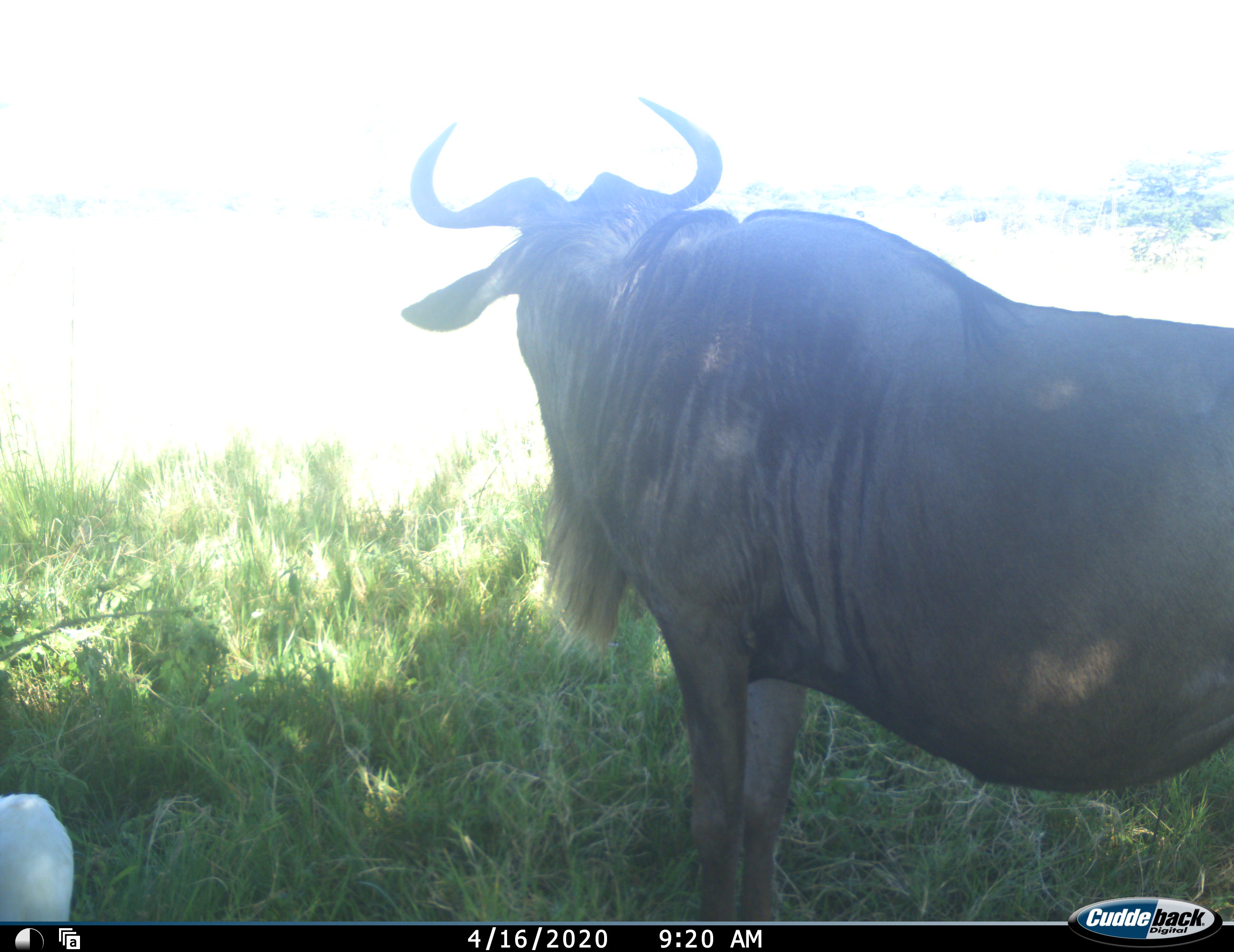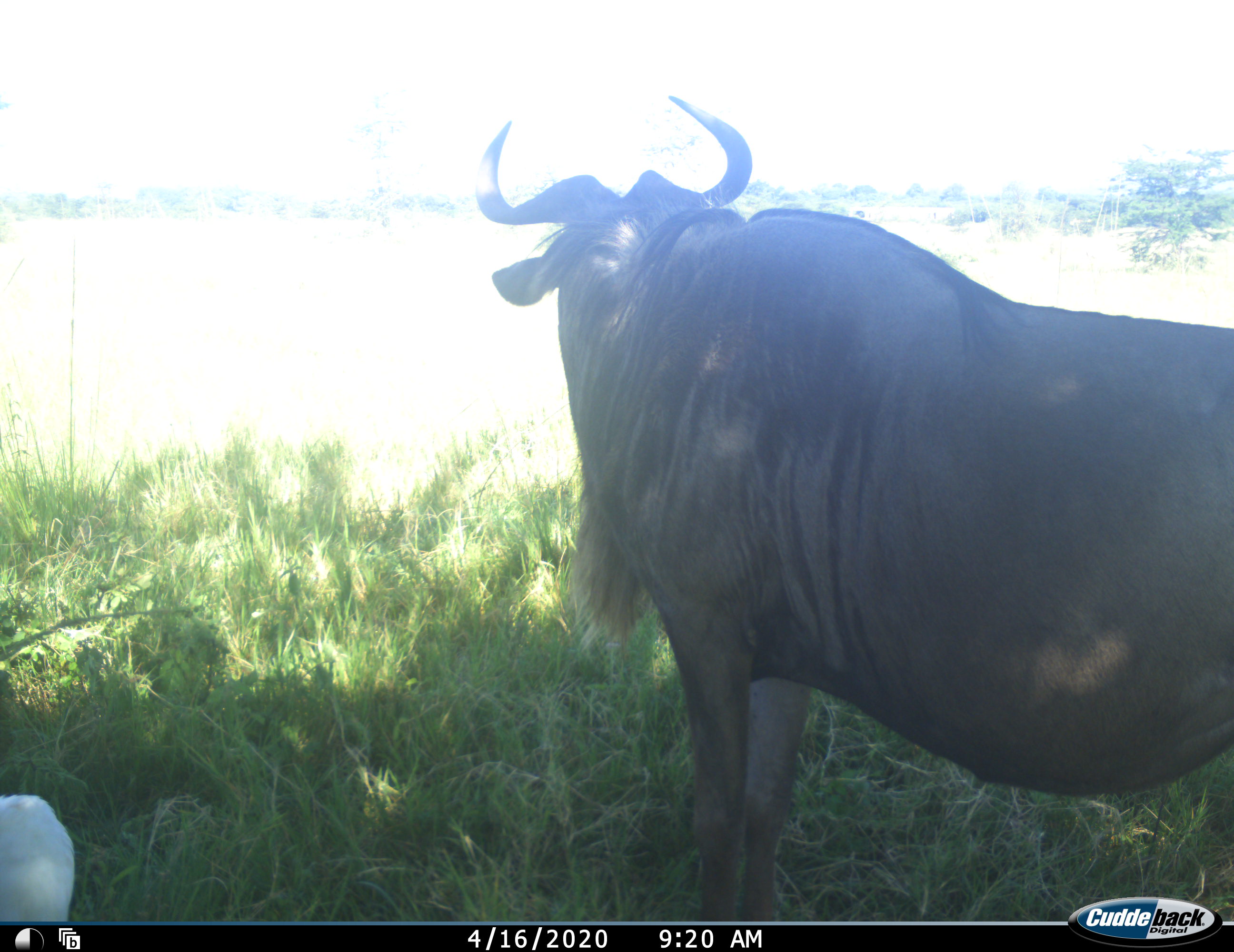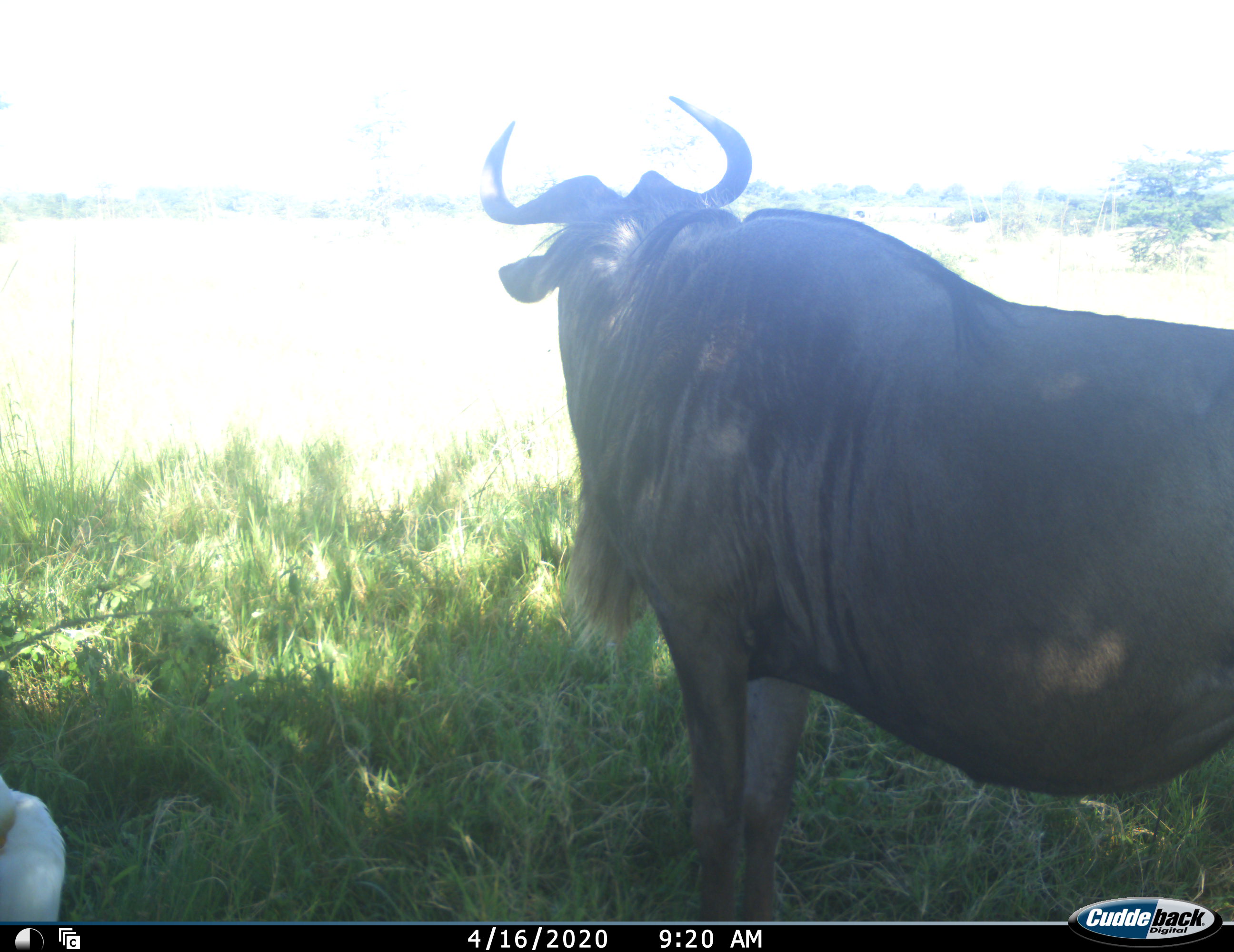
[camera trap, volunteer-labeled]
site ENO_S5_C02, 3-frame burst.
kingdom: Animalia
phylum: Chordata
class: Aves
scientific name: Aves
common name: bird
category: birdother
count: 1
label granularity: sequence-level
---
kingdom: Animalia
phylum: Chordata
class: Mammalia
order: Artiodactyla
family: Bovidae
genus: Connochaetes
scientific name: Connochaetes taurinus taurinus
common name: blue wildebeest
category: wildebeestblue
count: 1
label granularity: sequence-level